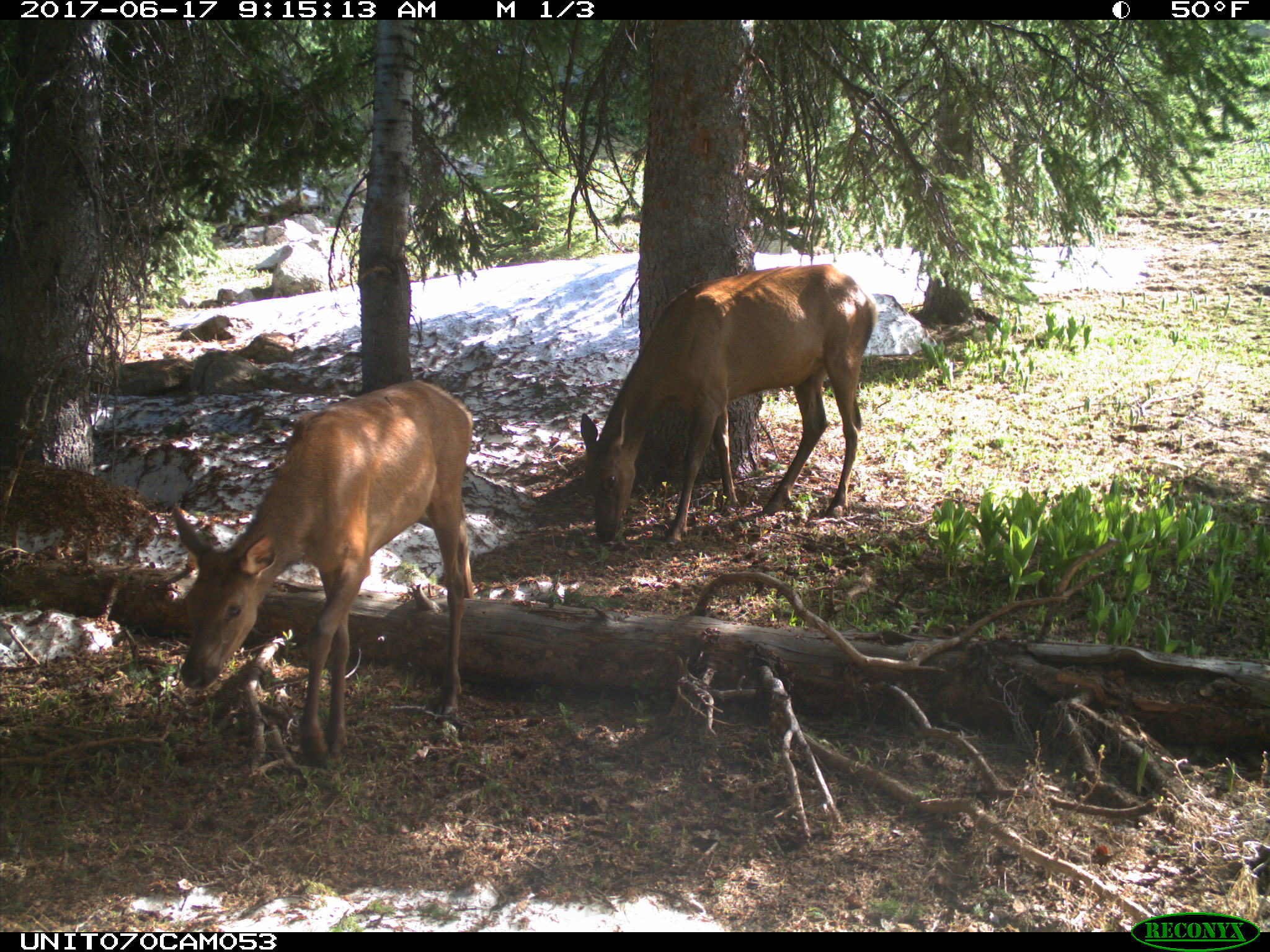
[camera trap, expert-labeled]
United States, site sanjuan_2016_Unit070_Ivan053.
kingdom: Animalia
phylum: Chordata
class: Mammalia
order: Artiodactyla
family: Cervidae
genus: Cervus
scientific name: Cervus elaphus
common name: red deer